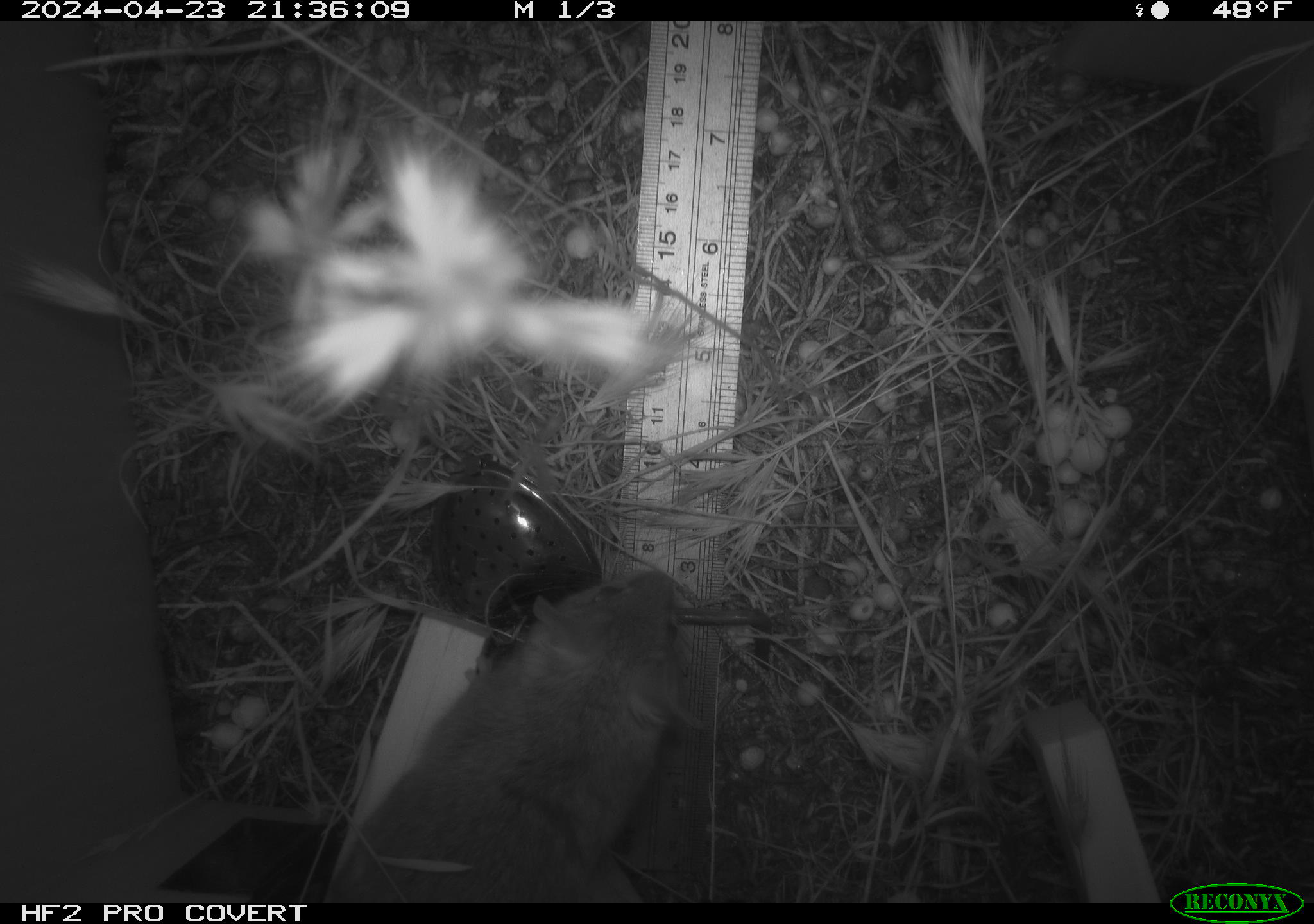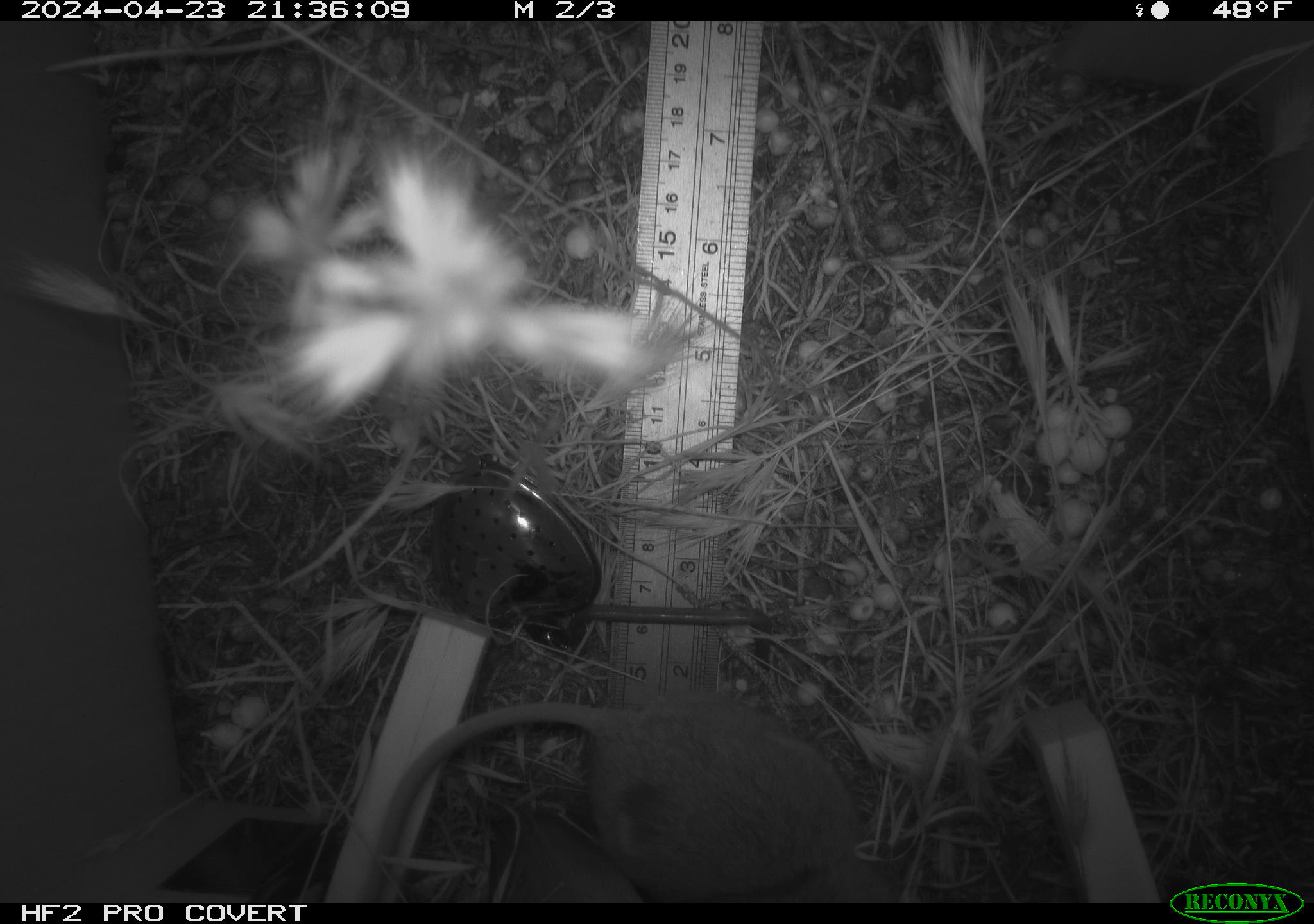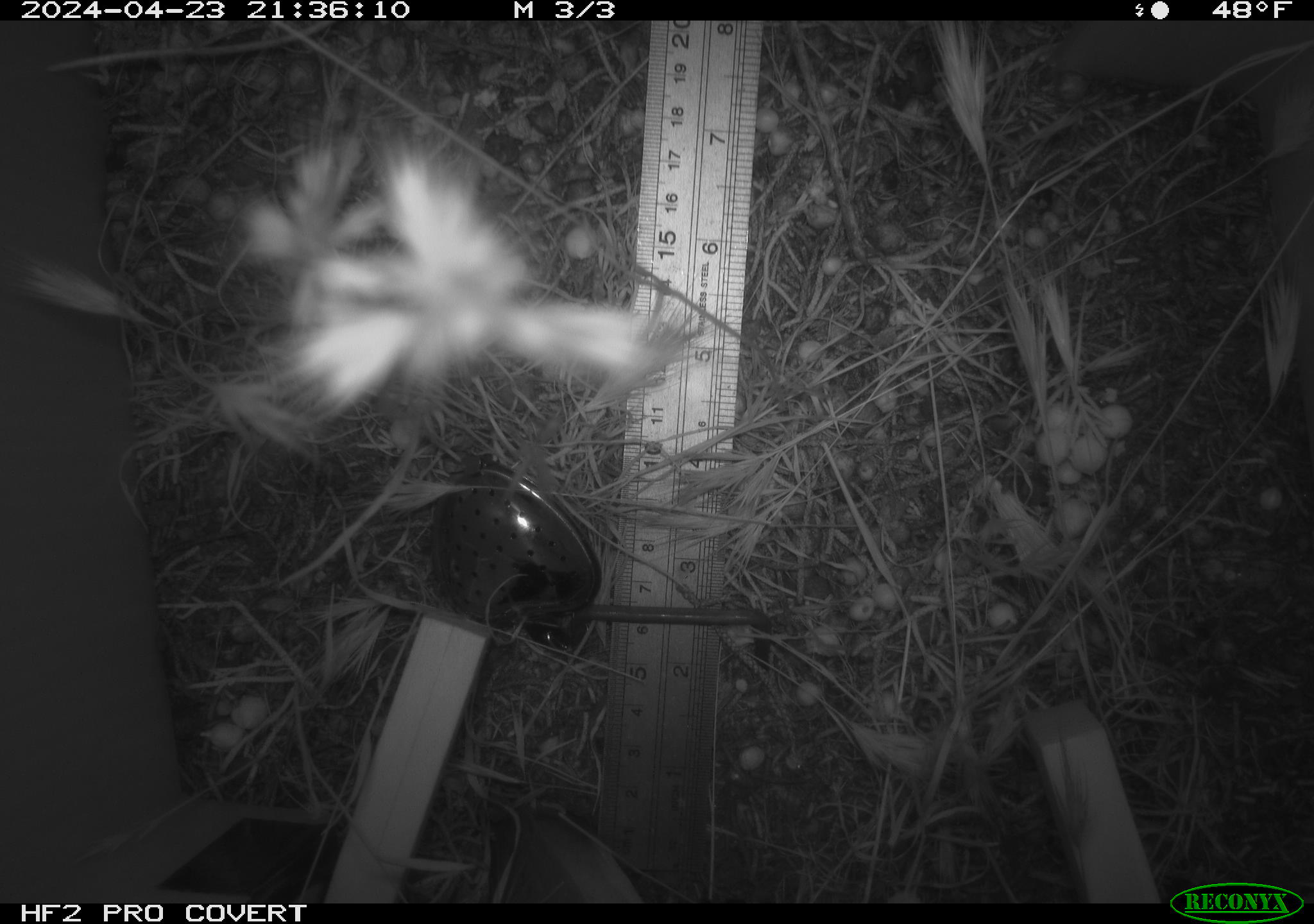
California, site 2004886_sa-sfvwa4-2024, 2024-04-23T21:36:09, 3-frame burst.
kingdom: Animalia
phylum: Chordata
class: Mammalia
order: Rodentia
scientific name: Rodentia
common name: mouse species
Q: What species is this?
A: Mouse species (Rodentia).